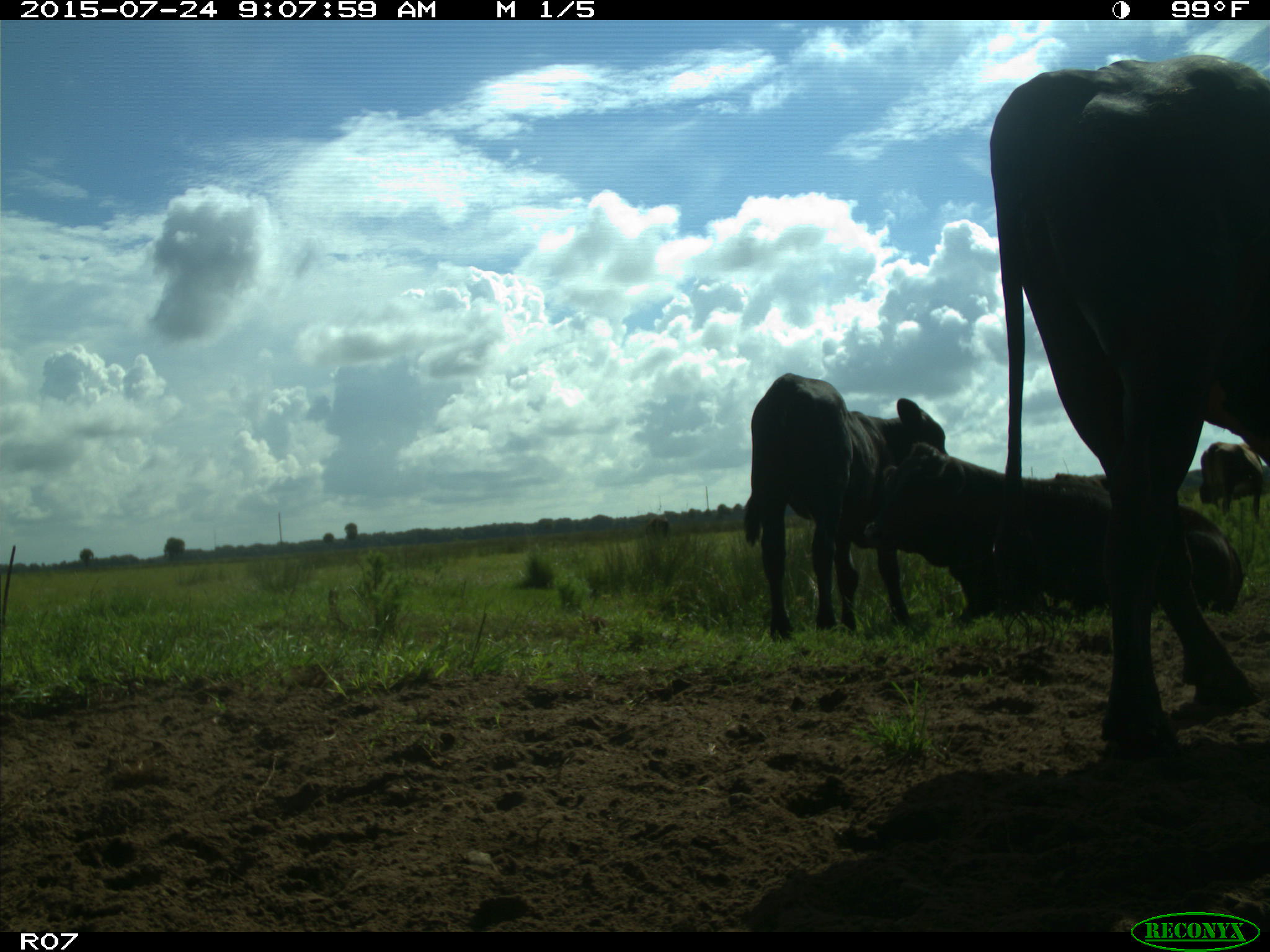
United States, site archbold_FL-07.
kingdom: Animalia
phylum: Chordata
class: Mammalia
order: Artiodactyla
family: Bovidae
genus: Bos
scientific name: Bos taurus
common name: domestic cow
Bos taurus (domestic cow).